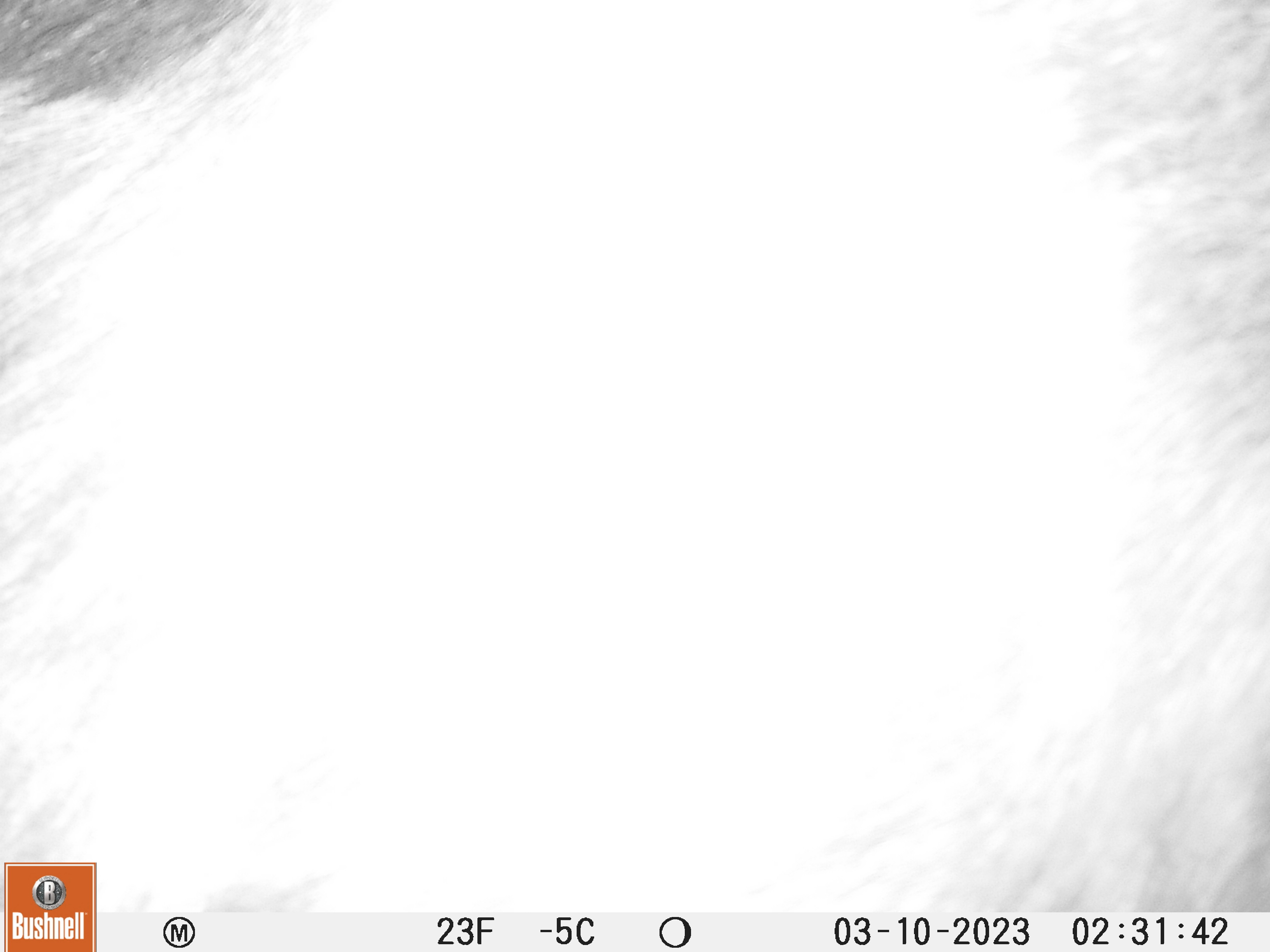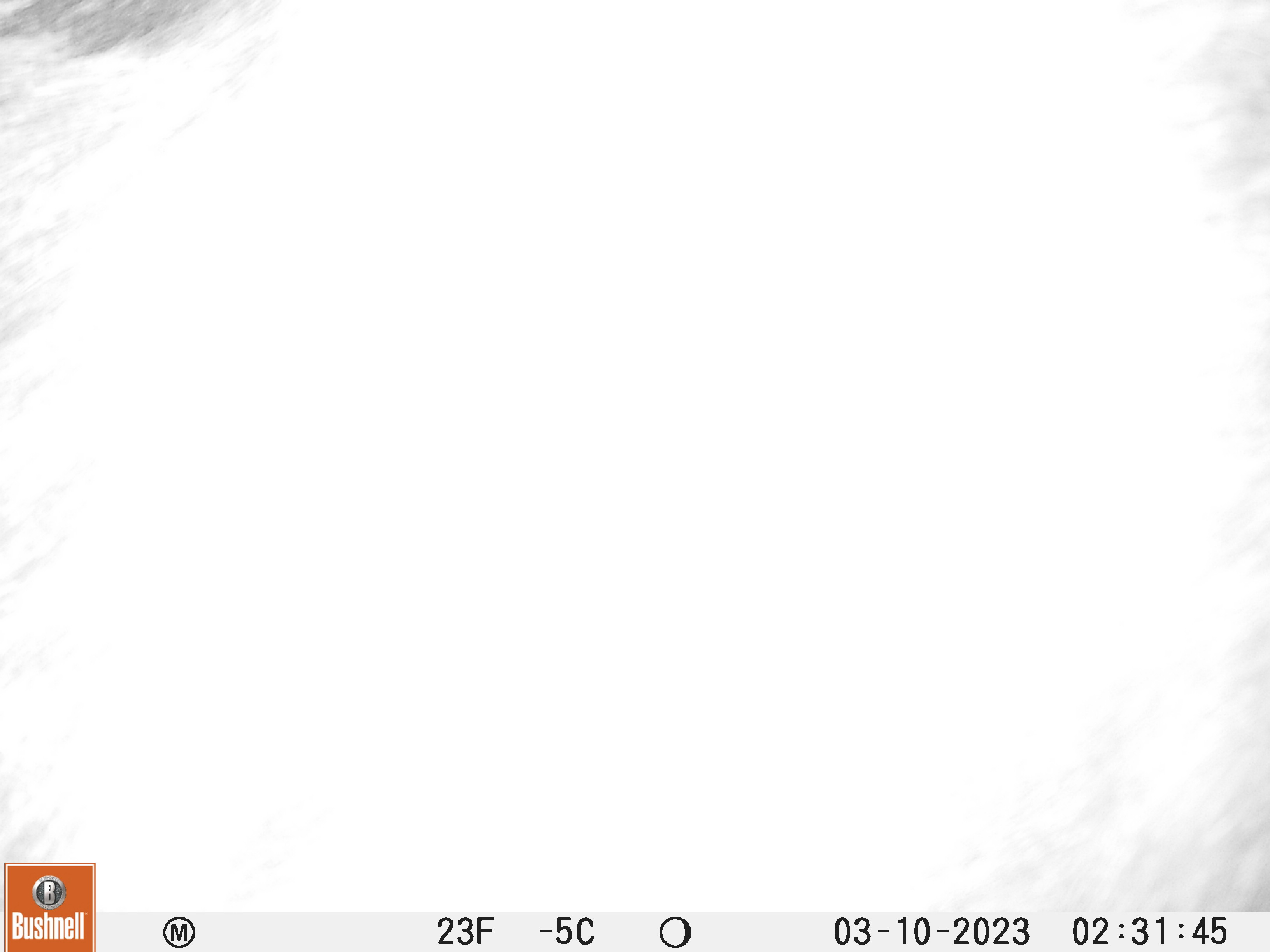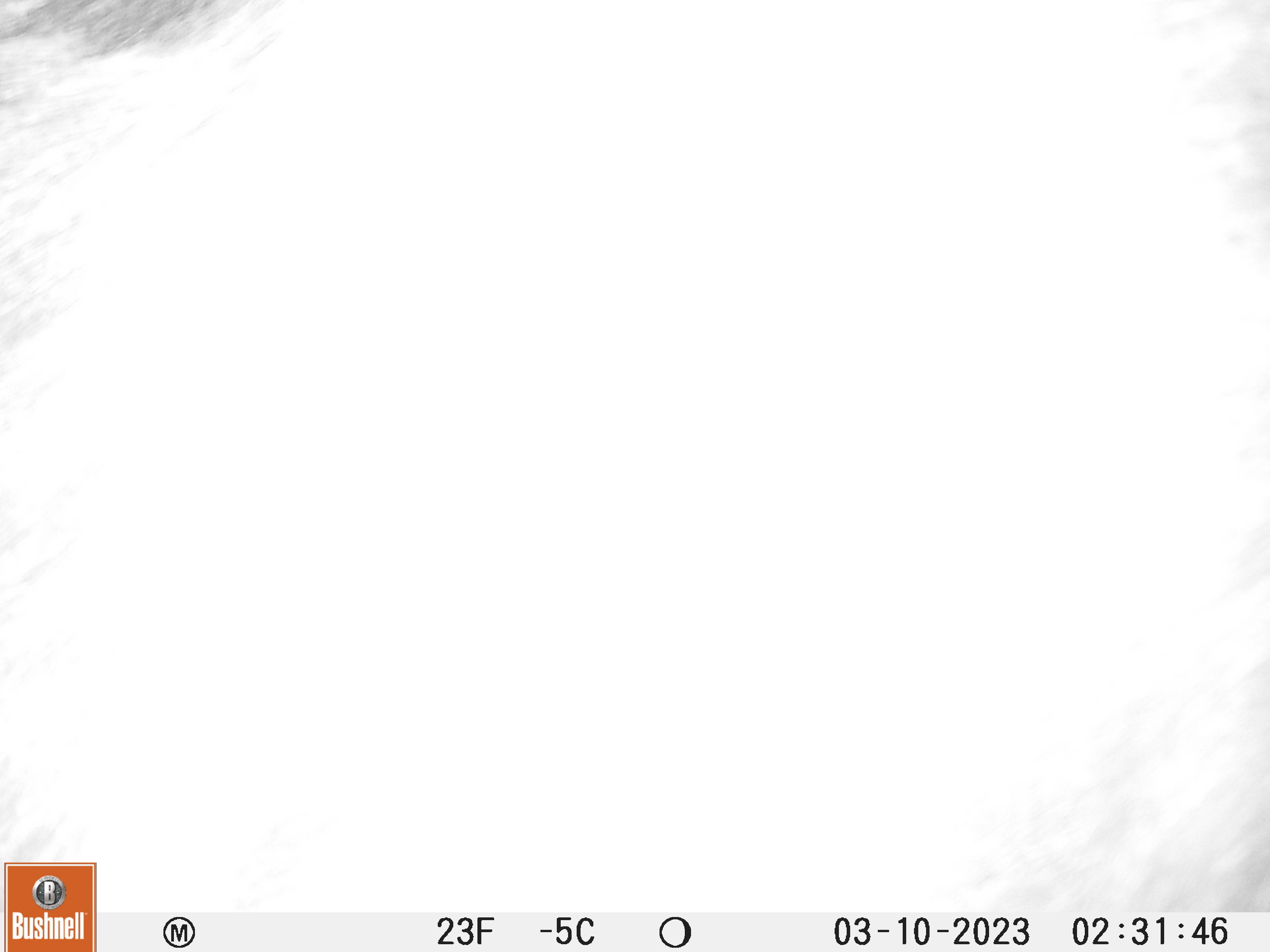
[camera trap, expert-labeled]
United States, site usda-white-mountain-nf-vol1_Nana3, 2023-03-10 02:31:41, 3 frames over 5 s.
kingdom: Animalia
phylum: Chordata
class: Mammalia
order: Artiodactyla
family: Cervidae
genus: Alces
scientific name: Alces alces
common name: moose